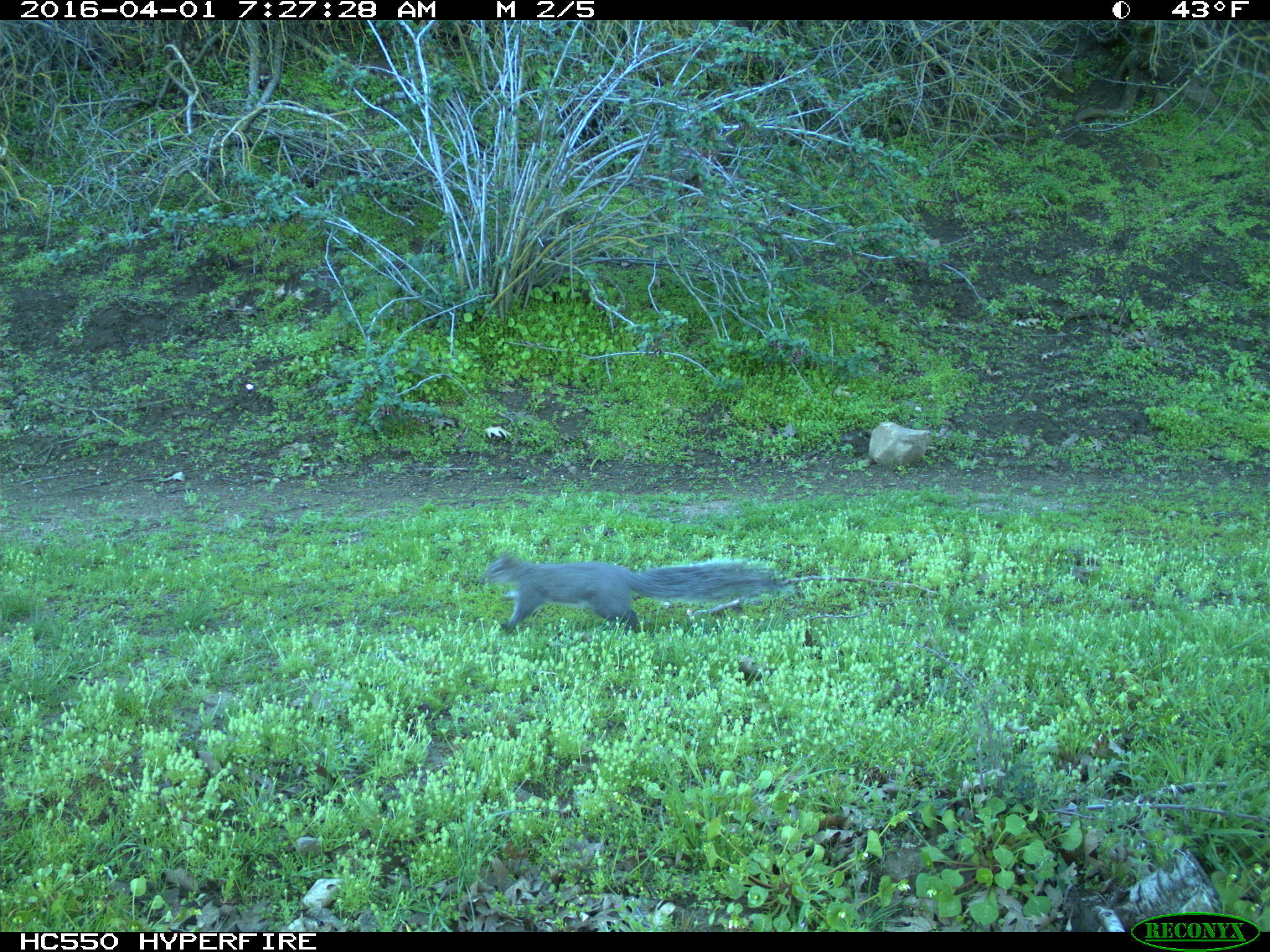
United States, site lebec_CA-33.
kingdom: Animalia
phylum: Chordata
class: Mammalia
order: Rodentia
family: Sciuridae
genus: Sciurus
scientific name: Sciurus carolinensis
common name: eastern gray squirrel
Sciurus carolinensis (eastern gray squirrel).